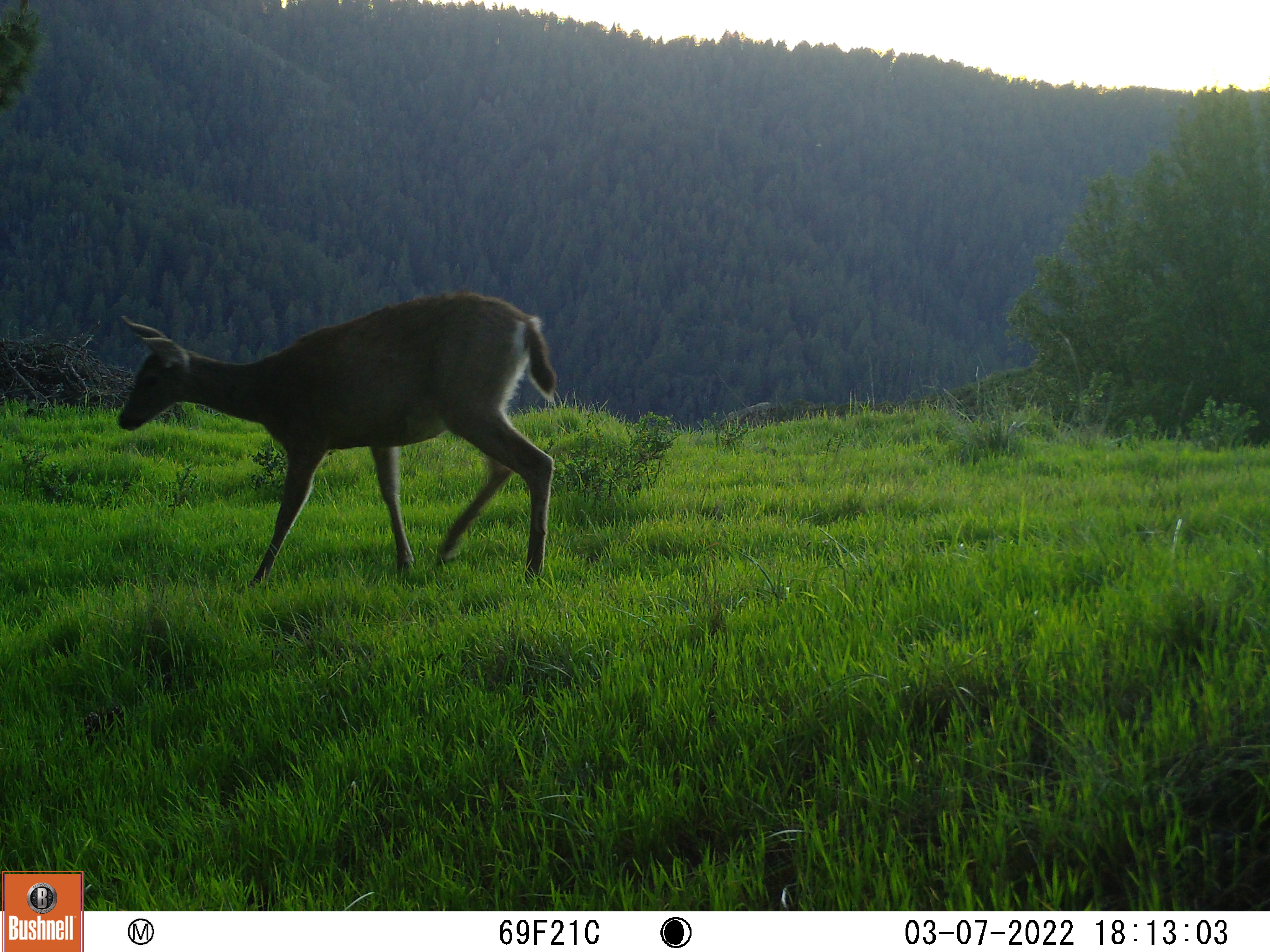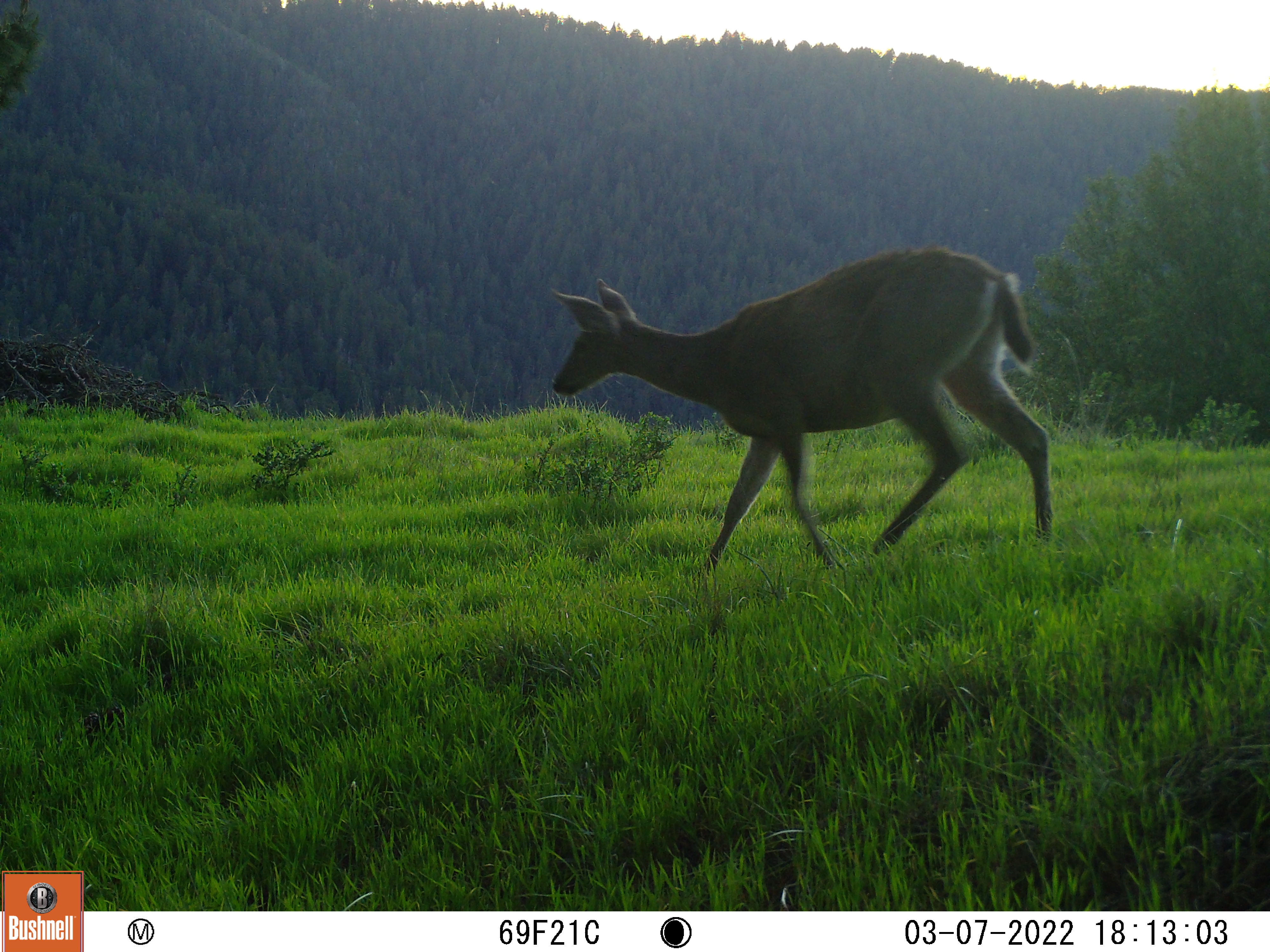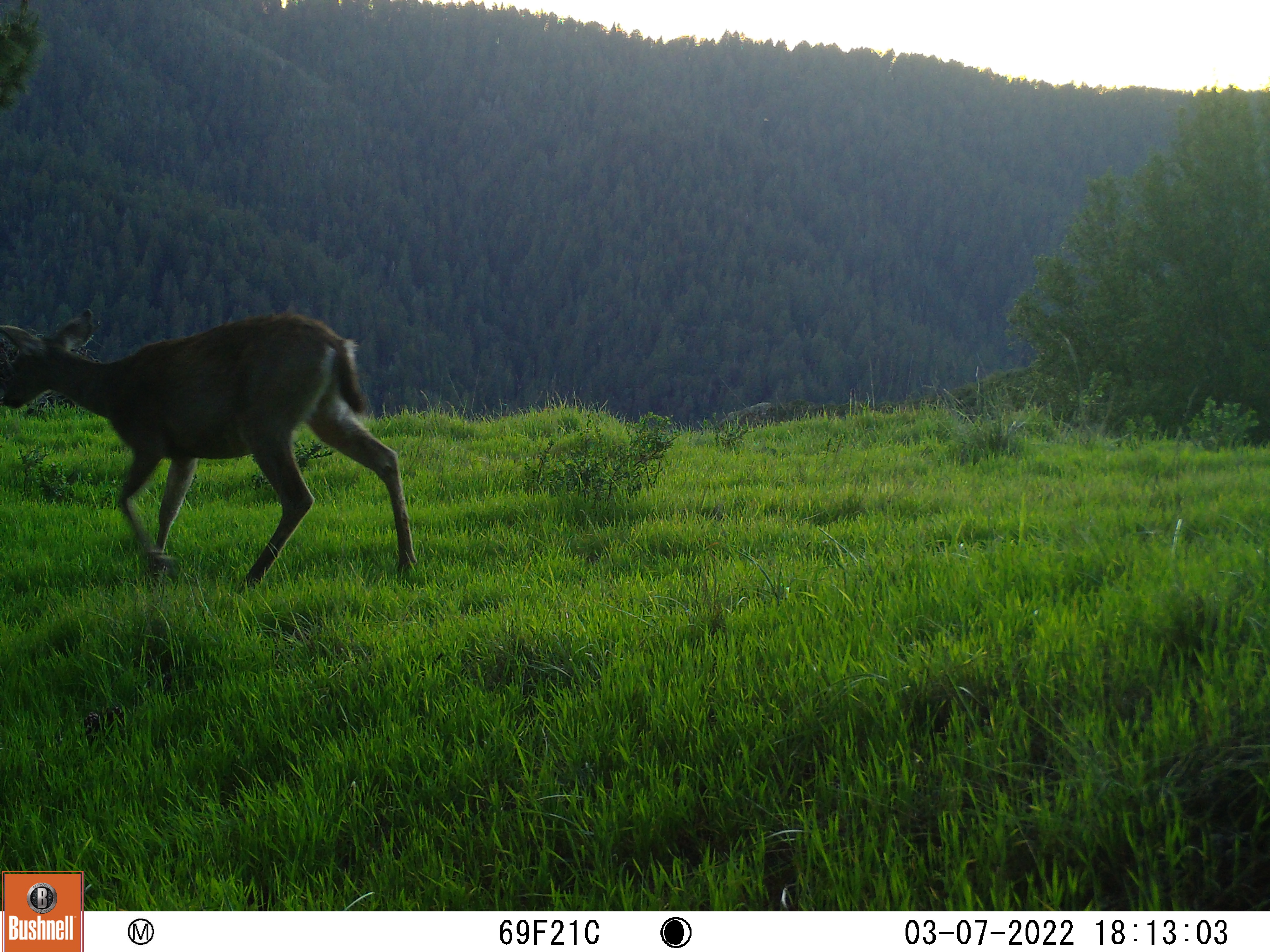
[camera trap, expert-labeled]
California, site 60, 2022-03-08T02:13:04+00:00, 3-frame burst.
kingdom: Animalia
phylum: Chordata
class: Mammalia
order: Artiodactyla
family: Cervidae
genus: Odocoileus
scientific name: Odocoileus hemionus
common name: mule deer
Mule deer (Odocoileus hemionus).